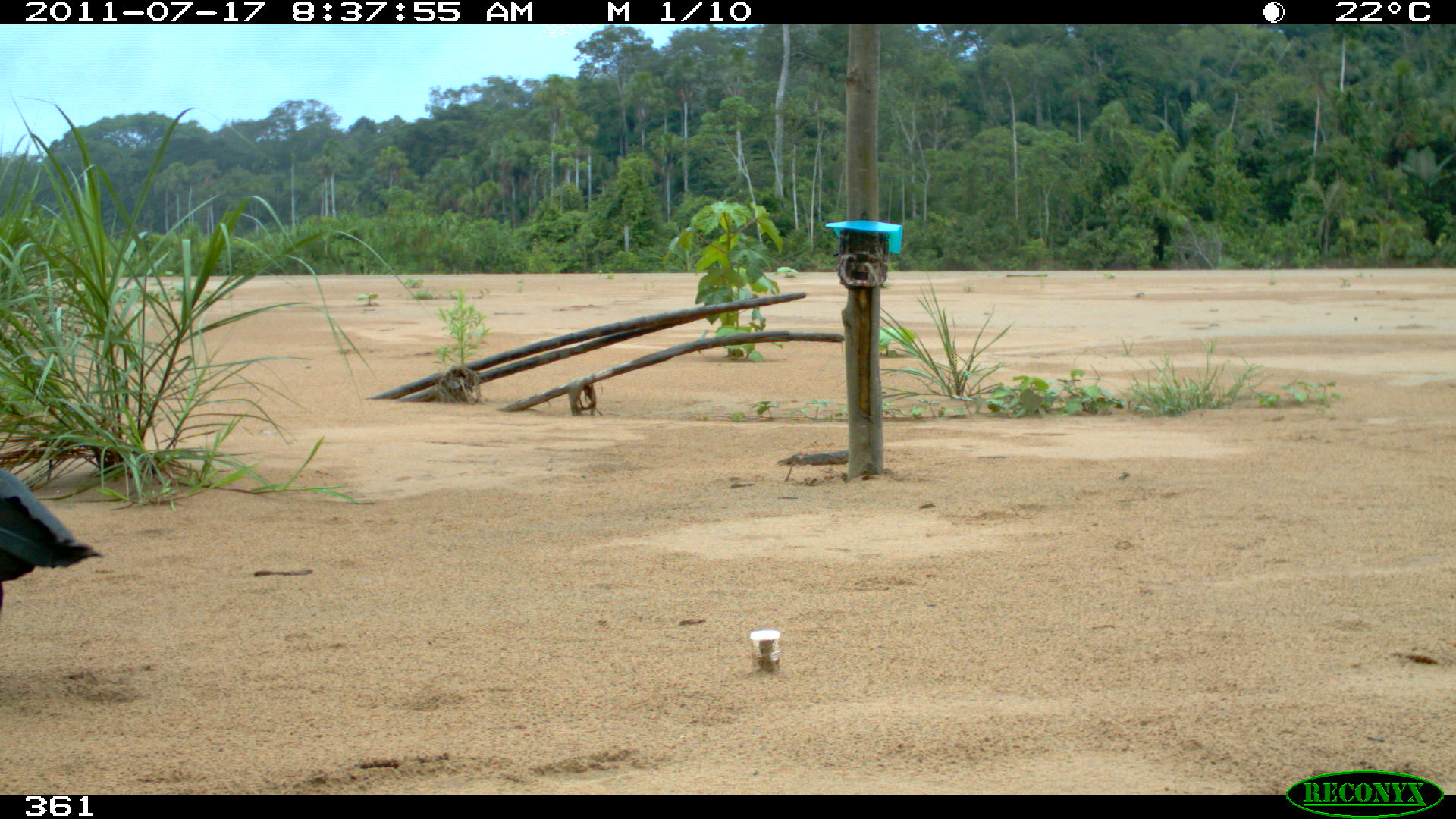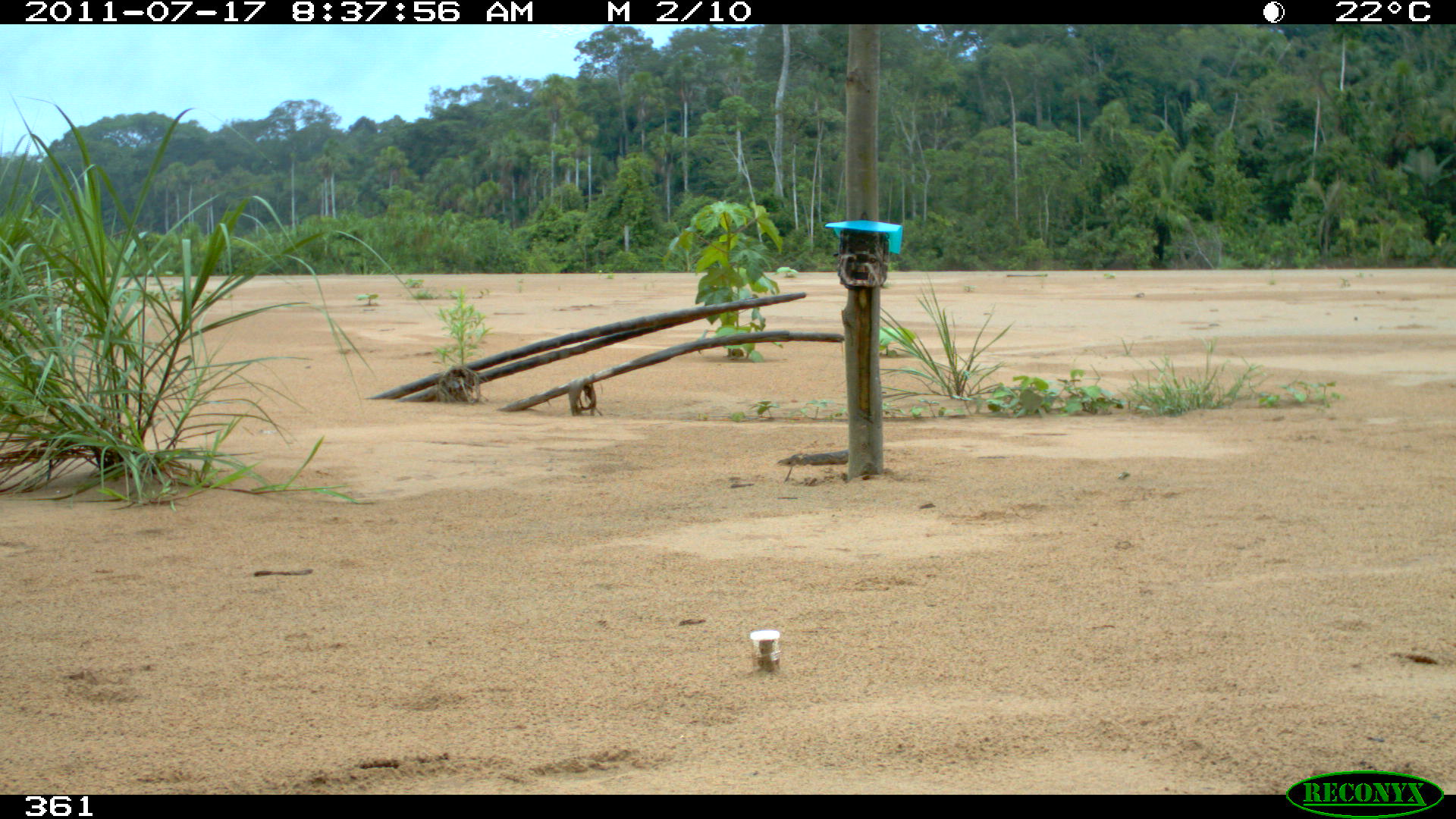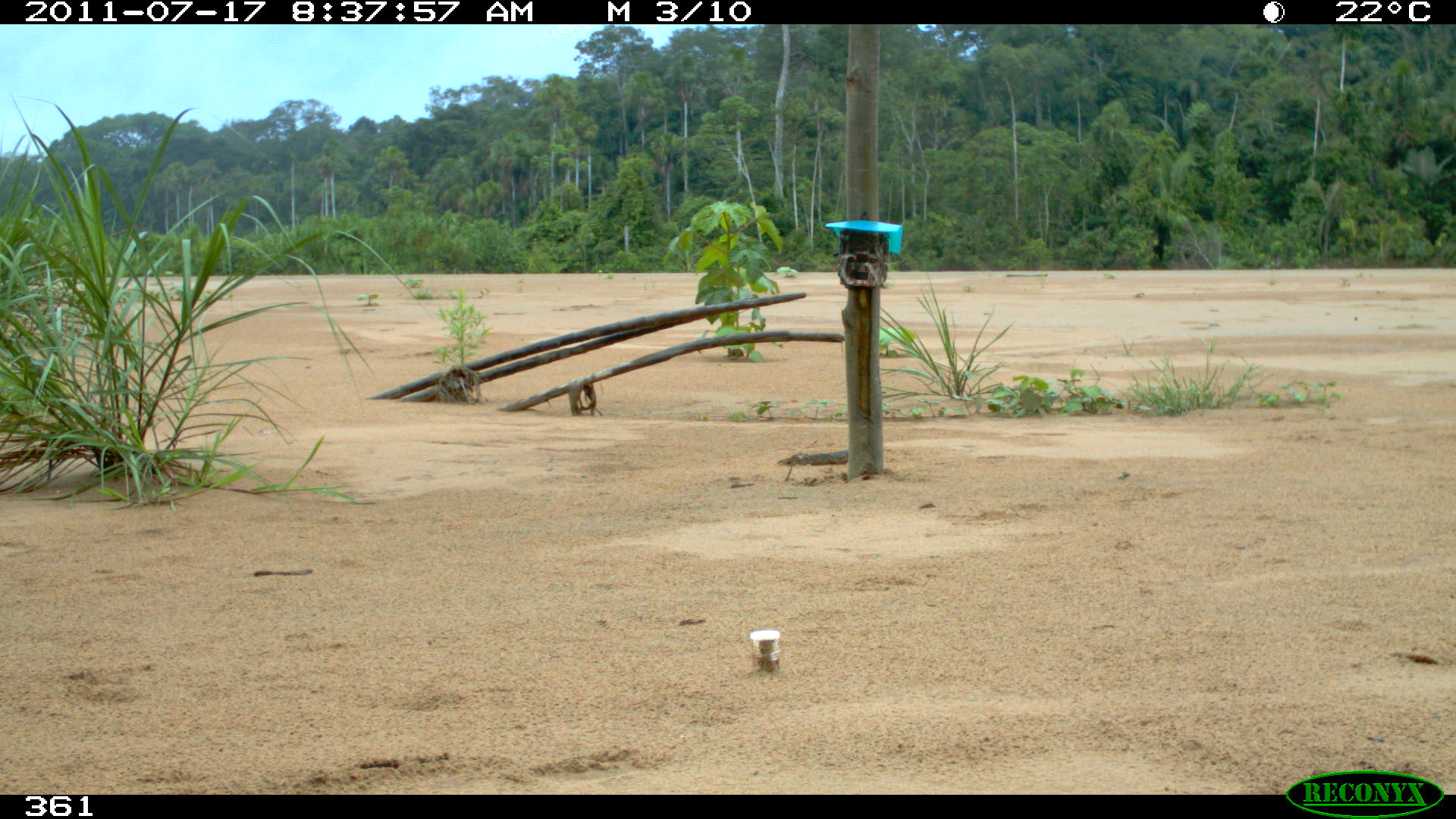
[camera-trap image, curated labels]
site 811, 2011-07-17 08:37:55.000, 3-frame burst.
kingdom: Animalia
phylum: Chordata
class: Aves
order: Cathartiformes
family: Cathartidae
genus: Coragyps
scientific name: Coragyps atratus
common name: black vulture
Coragyps atratus (black vulture).